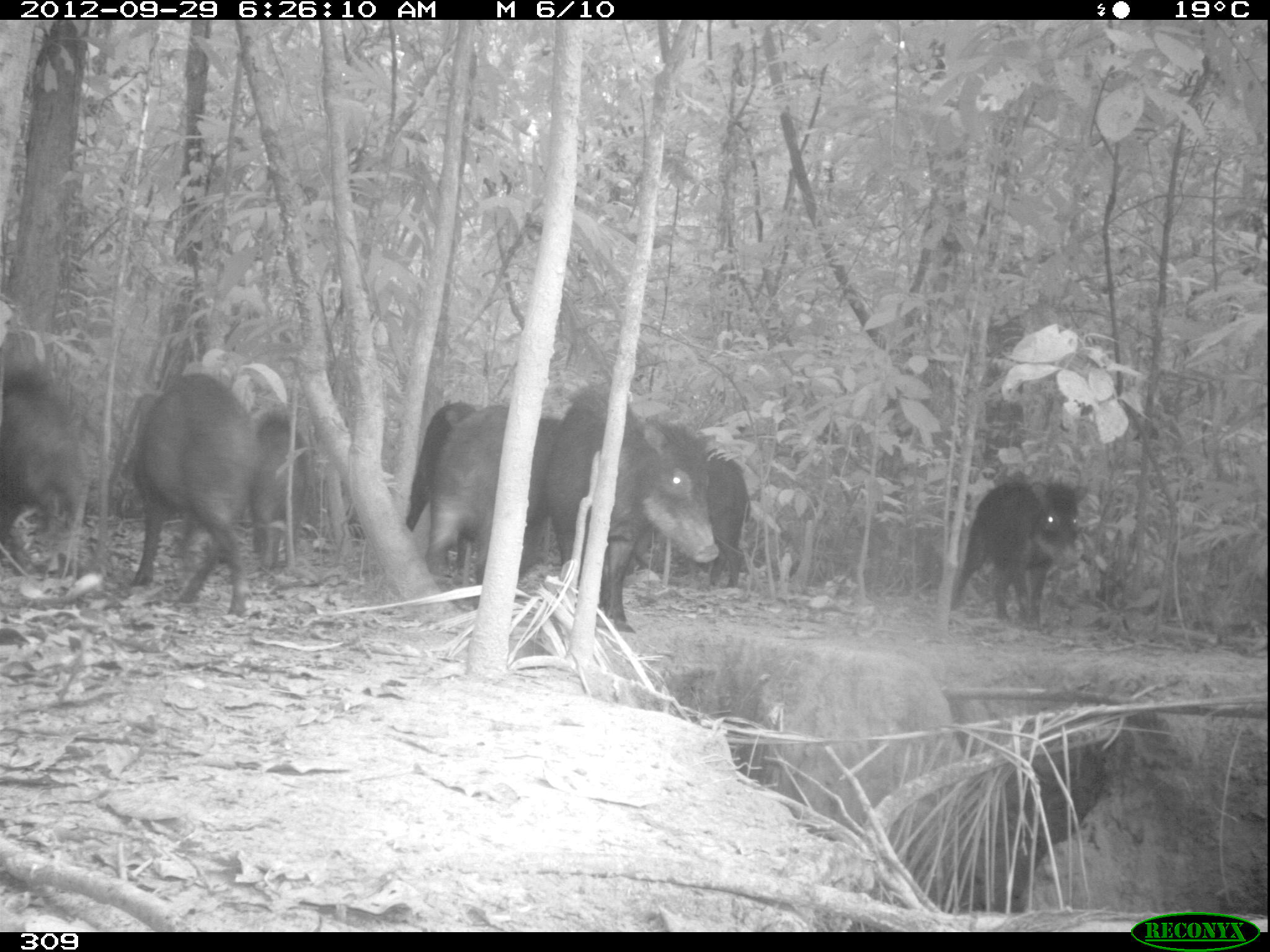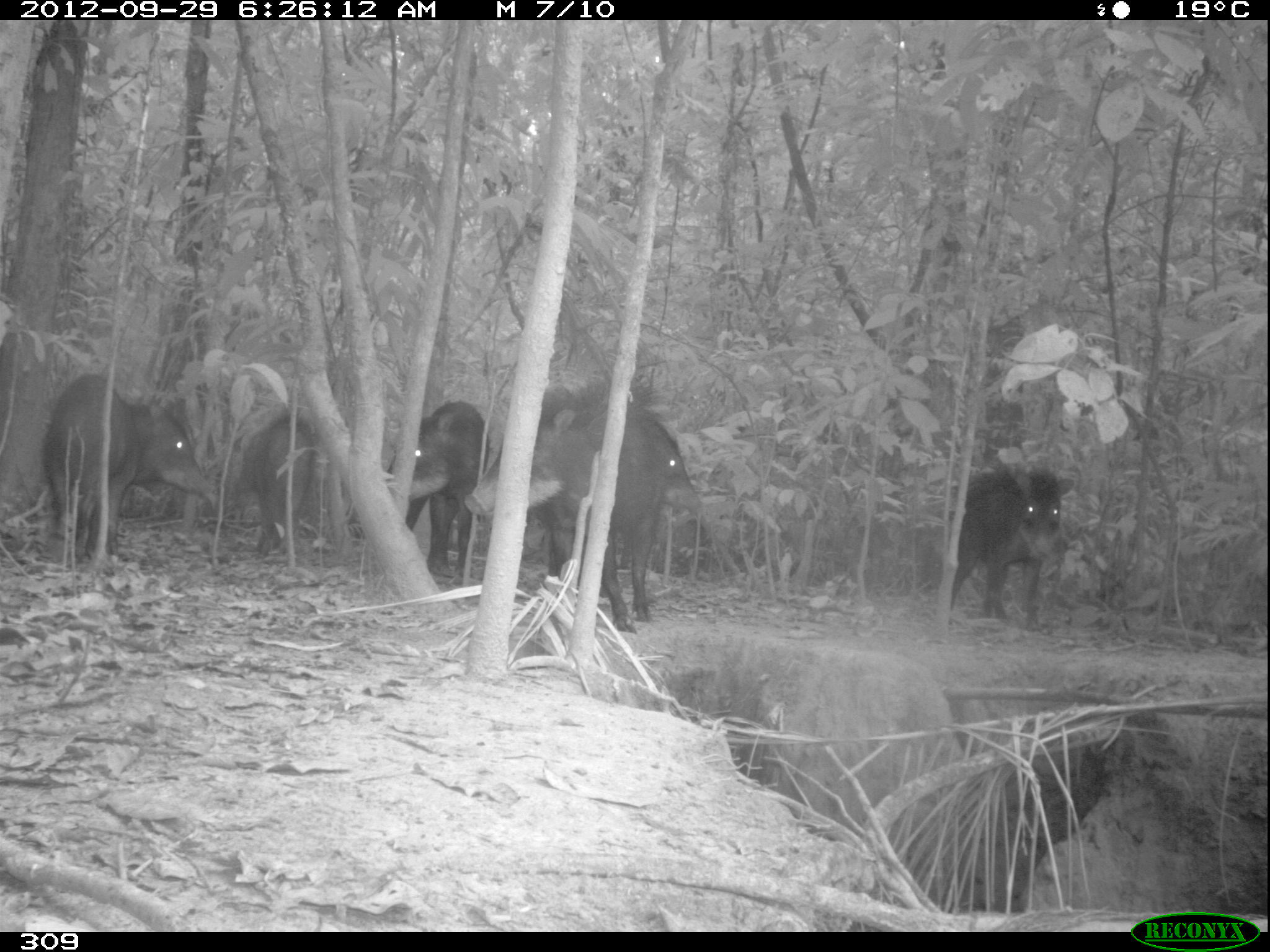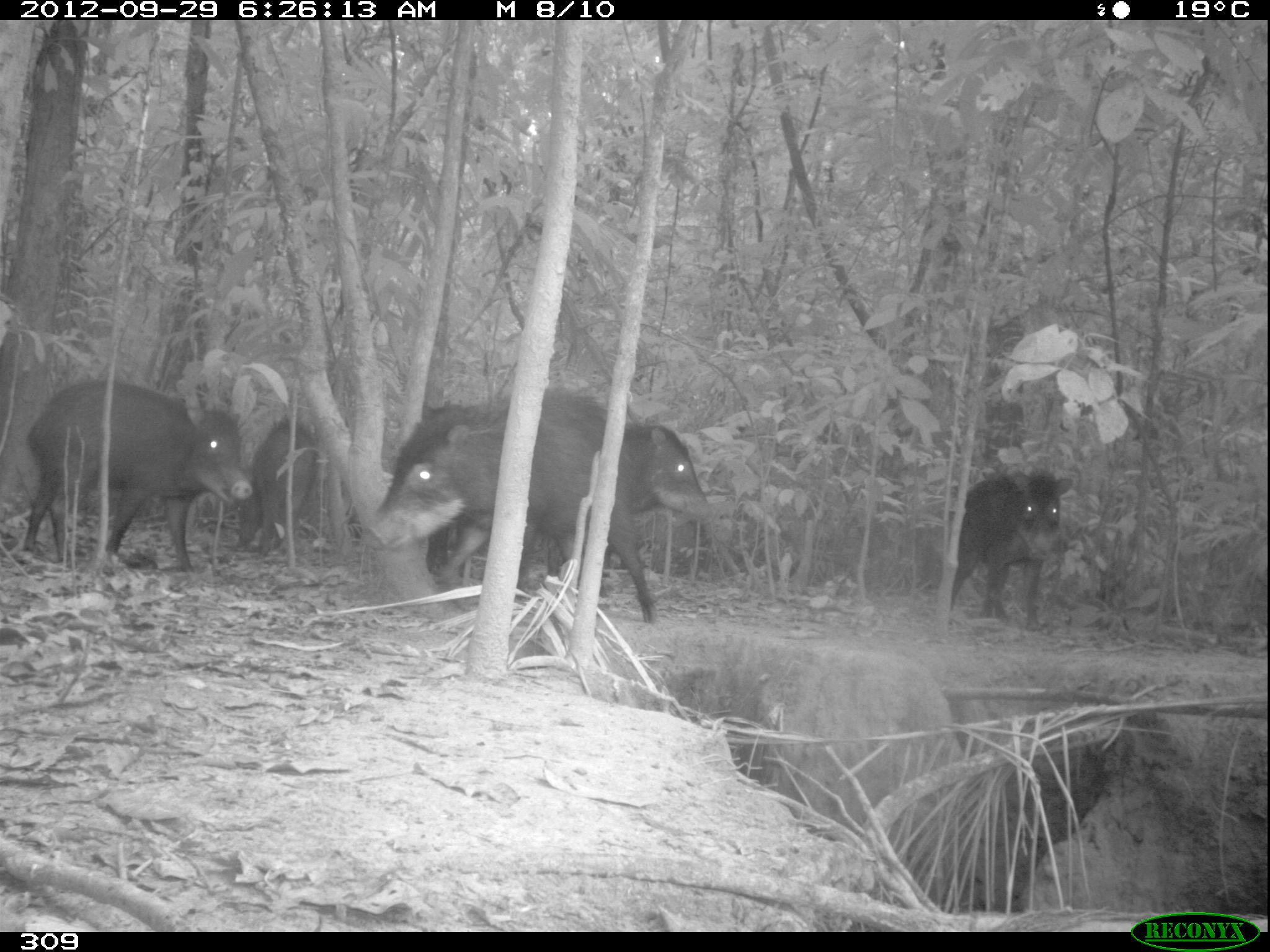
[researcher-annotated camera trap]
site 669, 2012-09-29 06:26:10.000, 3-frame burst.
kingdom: Animalia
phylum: Chordata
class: Mammalia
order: Artiodactyla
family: Tayassuidae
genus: Tayassu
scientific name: Tayassu pecari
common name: white-lipped peccary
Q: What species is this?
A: Tayassu pecari (white-lipped peccary).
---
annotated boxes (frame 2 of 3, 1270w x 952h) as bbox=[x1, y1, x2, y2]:
tayassu pecari: bbox=[464, 379, 662, 634]; bbox=[44, 373, 210, 559]; bbox=[548, 409, 707, 578]; bbox=[950, 466, 1073, 631]; bbox=[388, 401, 490, 584]; bbox=[246, 414, 315, 558]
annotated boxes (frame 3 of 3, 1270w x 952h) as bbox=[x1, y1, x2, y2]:
tayassu pecari: bbox=[369, 389, 657, 623]; bbox=[23, 381, 252, 572]; bbox=[548, 421, 714, 577]; bbox=[950, 470, 1072, 631]; bbox=[237, 417, 318, 557]; bbox=[415, 399, 473, 582]